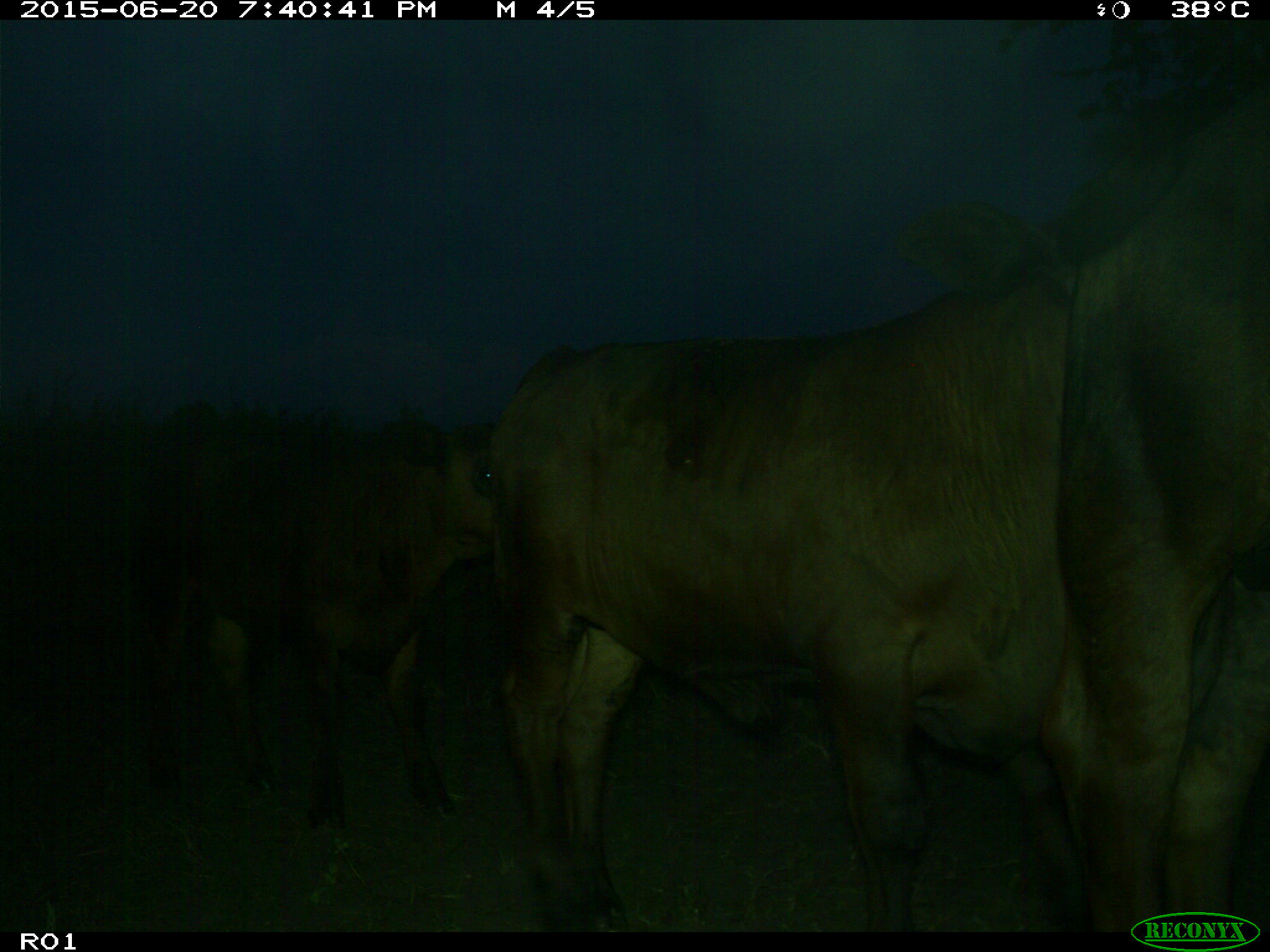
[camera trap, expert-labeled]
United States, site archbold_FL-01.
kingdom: Animalia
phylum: Chordata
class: Mammalia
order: Artiodactyla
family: Bovidae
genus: Bos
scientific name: Bos taurus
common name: domestic cow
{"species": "Bos taurus (domestic cow)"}